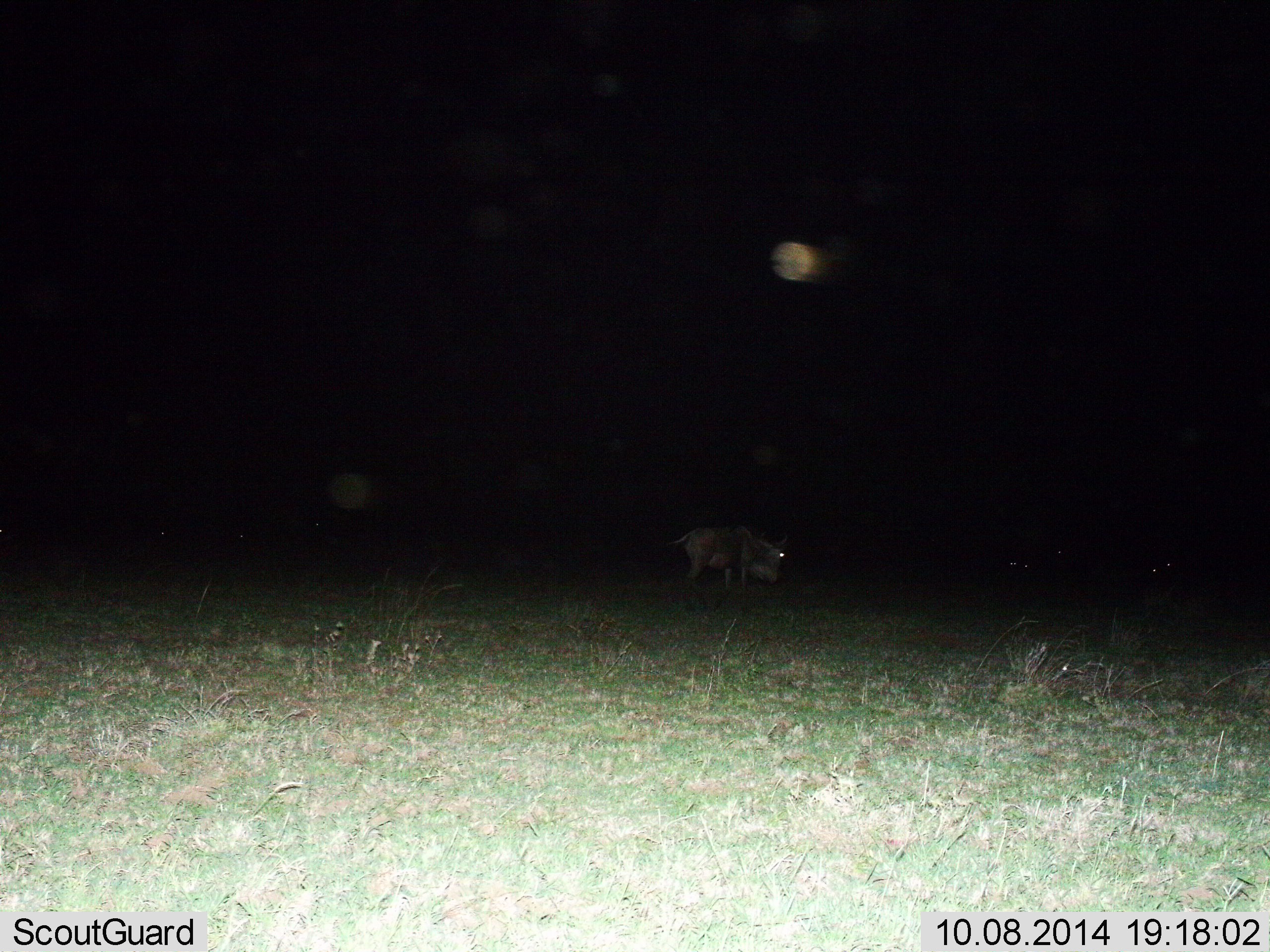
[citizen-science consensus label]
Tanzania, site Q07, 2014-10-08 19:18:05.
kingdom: Animalia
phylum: Chordata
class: Mammalia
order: Artiodactyla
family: Bovidae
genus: Connochaetes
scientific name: Connochaetes taurinus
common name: blue wildebeest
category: wildebeest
Wildebeest (blue wildebeest) (Connochaetes taurinus), count 1. Behavior (volunteer vote fractions): standing 20%, resting 10%, moving 70%, interacting 0%. Young present (vote fraction): 0%. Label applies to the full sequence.